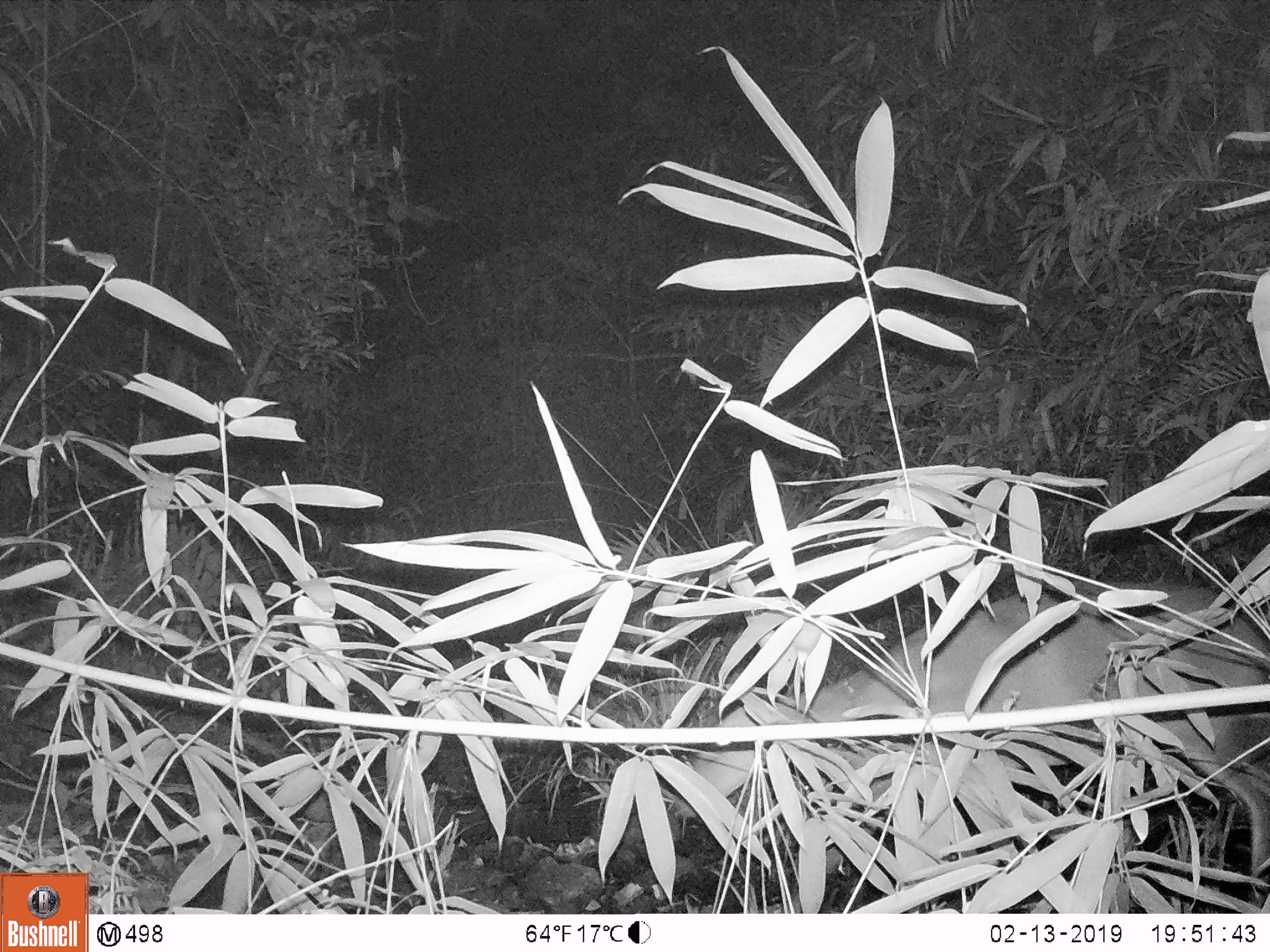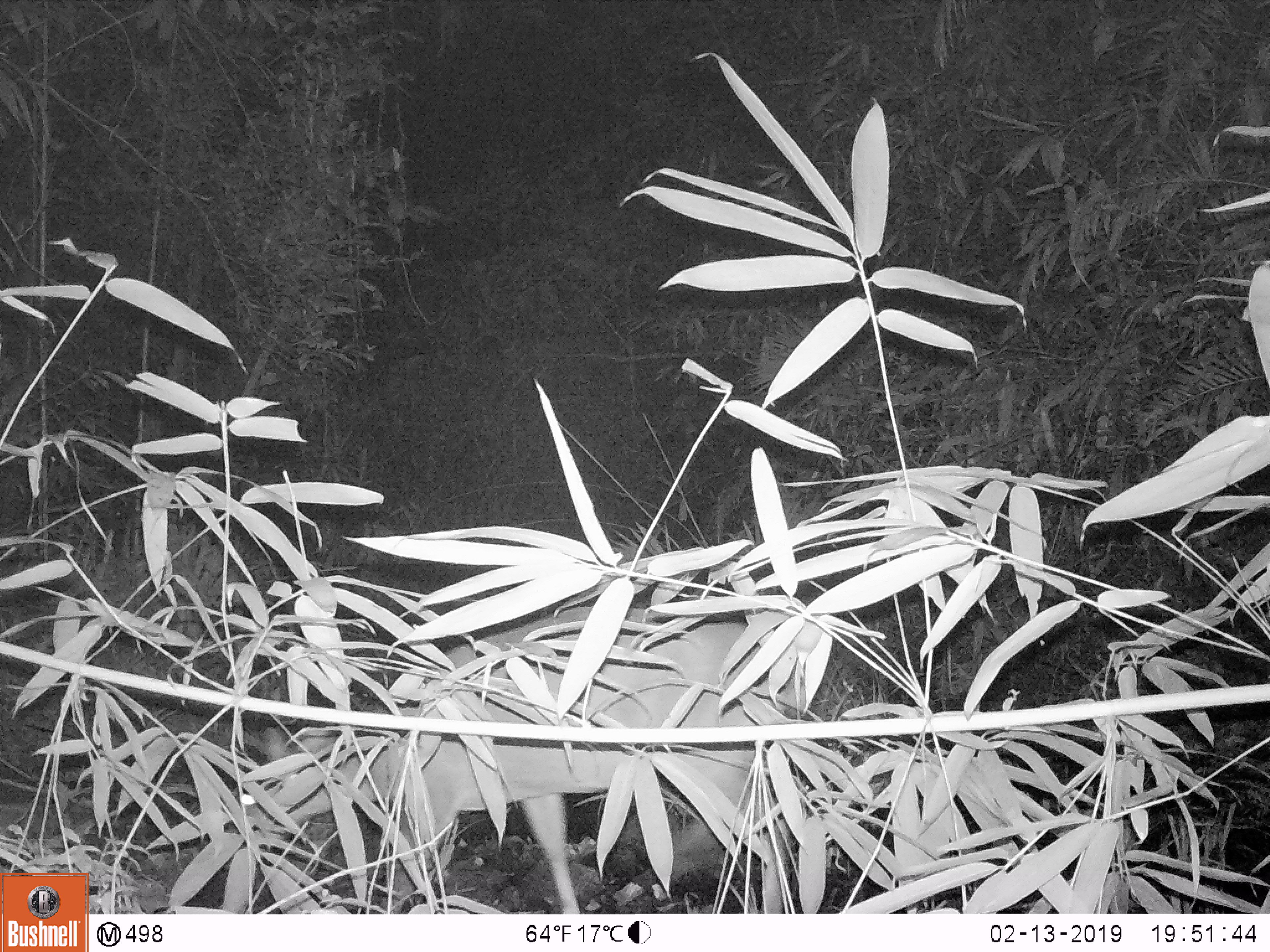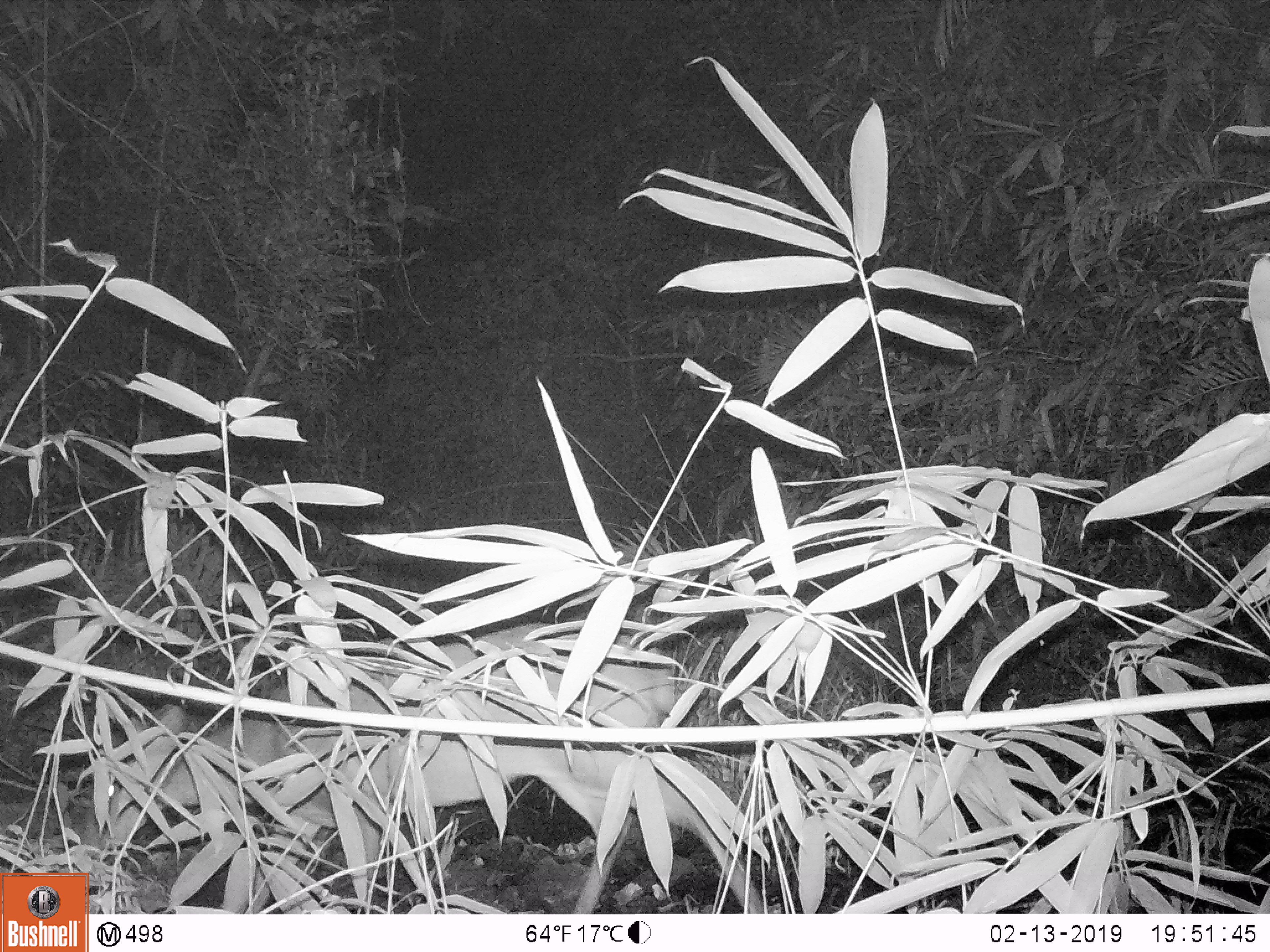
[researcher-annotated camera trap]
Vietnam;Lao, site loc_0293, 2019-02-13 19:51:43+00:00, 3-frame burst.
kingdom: Animalia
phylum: Chordata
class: Mammalia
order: Artiodactyla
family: Cervidae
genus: Muntiacus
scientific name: Muntiacus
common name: muntjacs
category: unidentified muntjac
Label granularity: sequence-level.